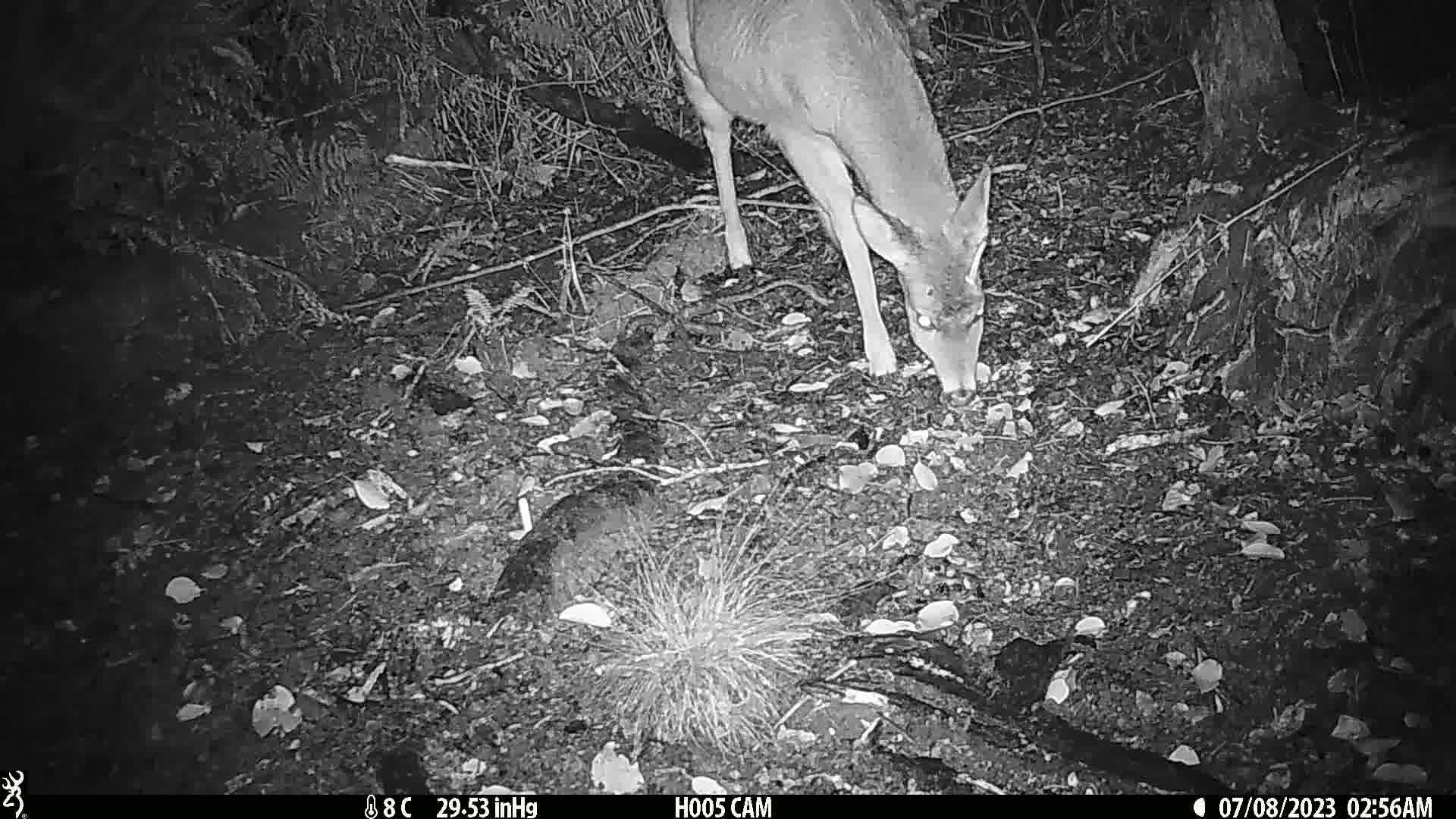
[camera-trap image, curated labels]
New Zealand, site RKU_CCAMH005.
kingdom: Animalia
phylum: Chordata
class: Mammalia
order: Artiodactyla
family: Cervidae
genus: Odocoileus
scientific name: Odocoileus virginianus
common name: white-tailed deer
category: white tailed deer